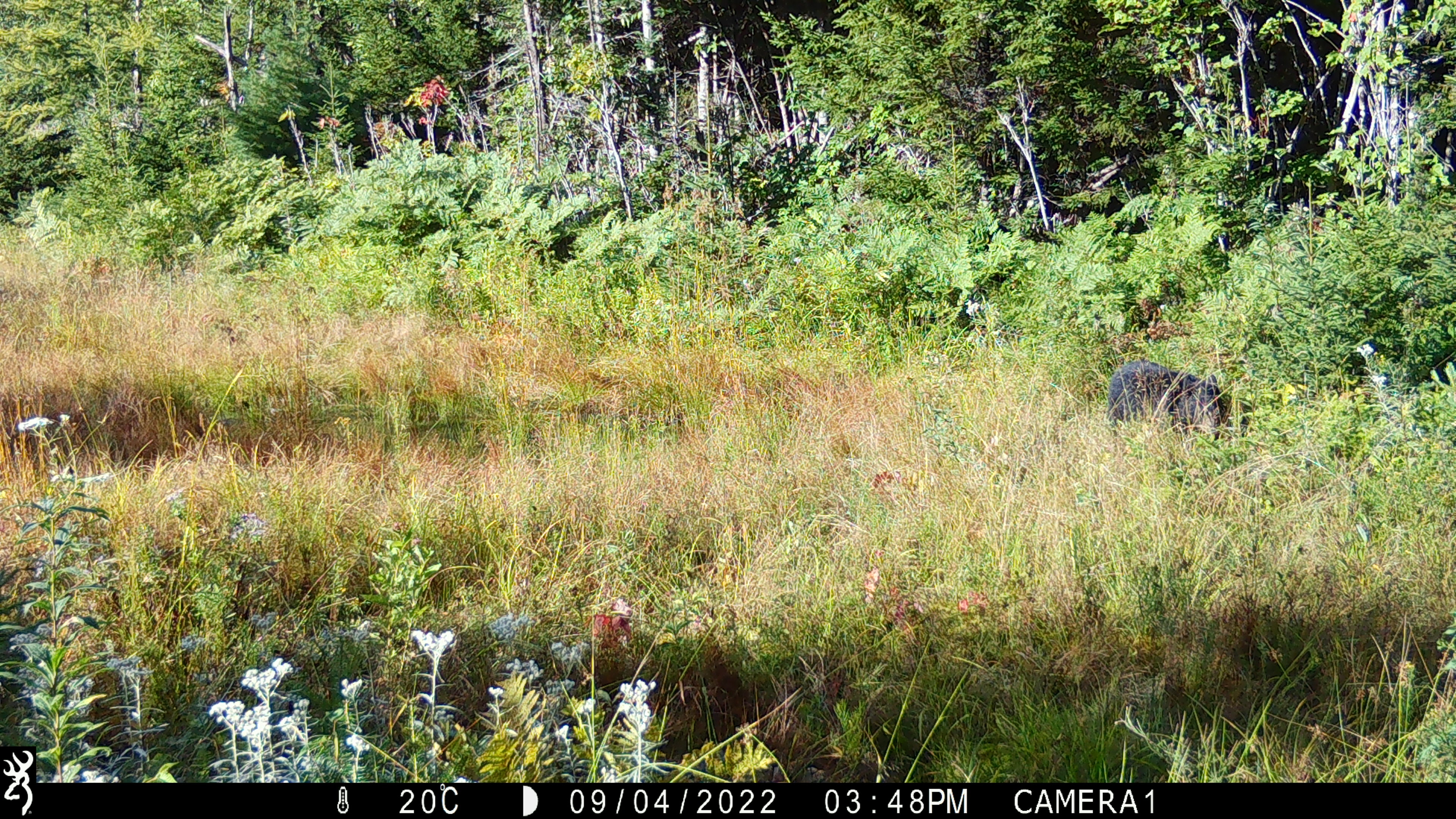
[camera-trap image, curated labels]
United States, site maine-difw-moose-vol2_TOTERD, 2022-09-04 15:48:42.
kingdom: Animalia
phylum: Chordata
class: Mammalia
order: Carnivora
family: Ursidae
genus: Ursus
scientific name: Ursus americanus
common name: black bear